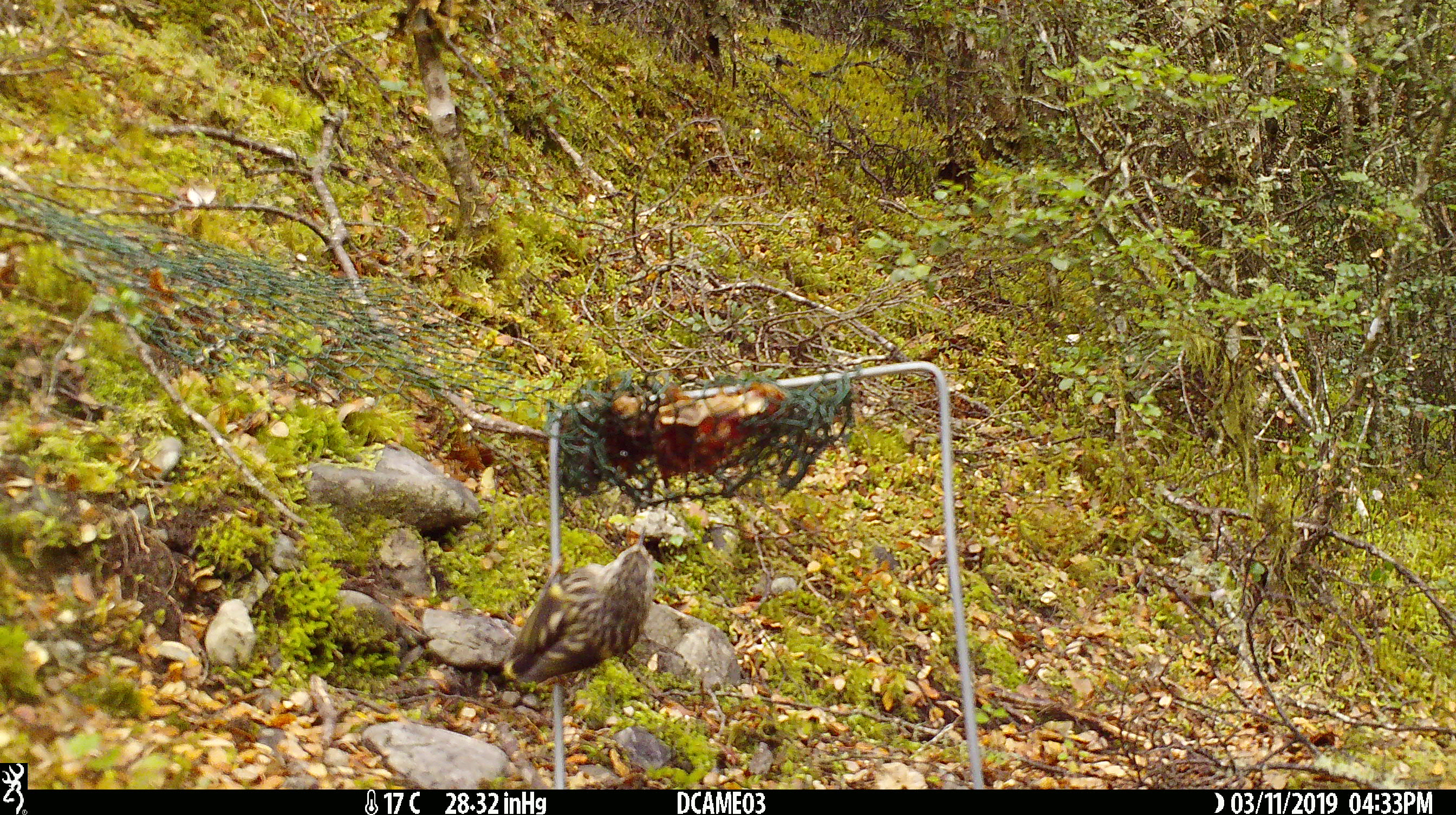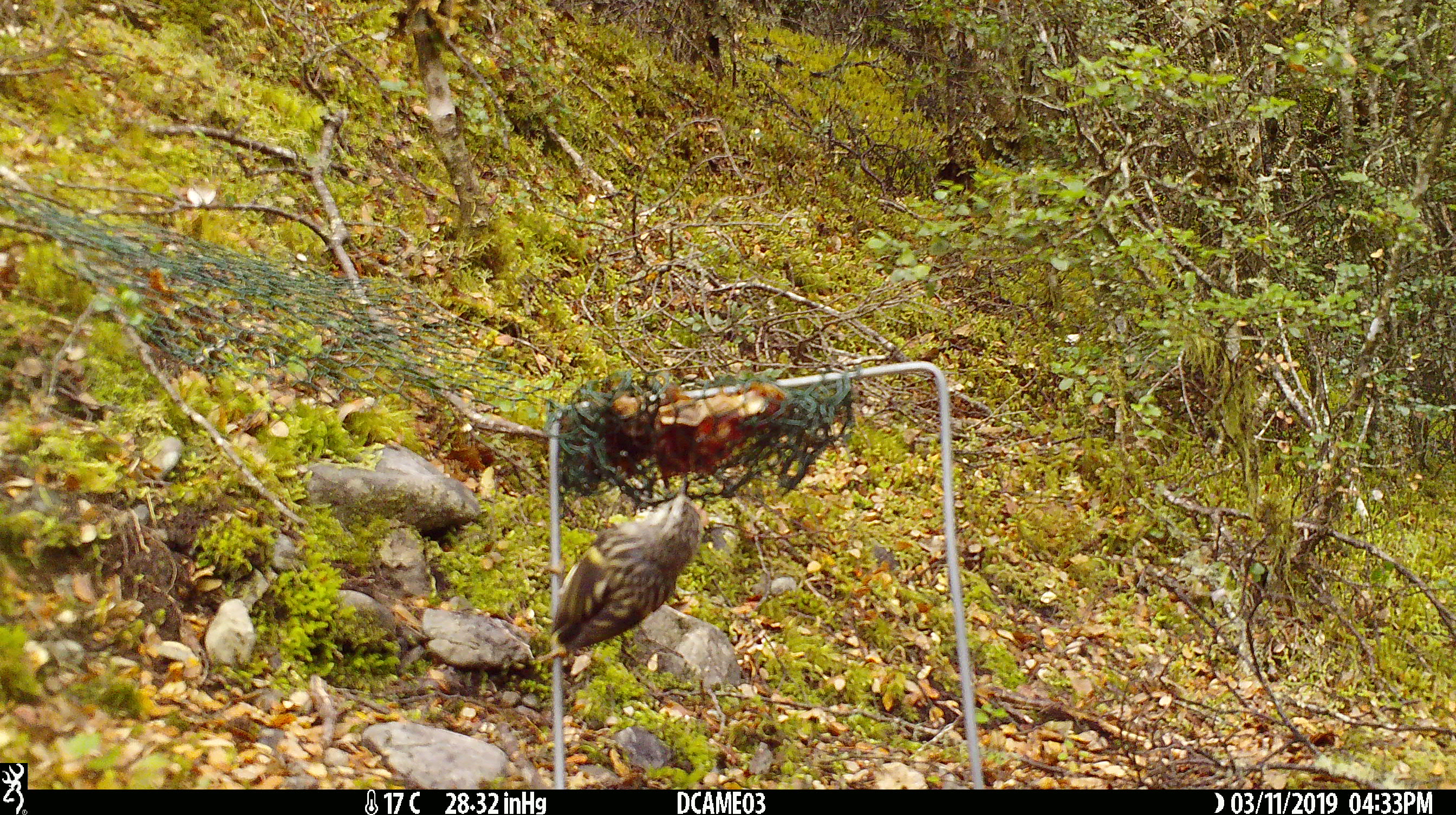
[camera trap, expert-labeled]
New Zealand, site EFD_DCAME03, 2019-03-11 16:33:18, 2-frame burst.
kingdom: Animalia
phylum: Chordata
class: Aves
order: Passeriformes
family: Acanthisittidae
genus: Acanthisitta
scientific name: Acanthisitta chloris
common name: rifleman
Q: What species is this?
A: Rifleman (Acanthisitta chloris).